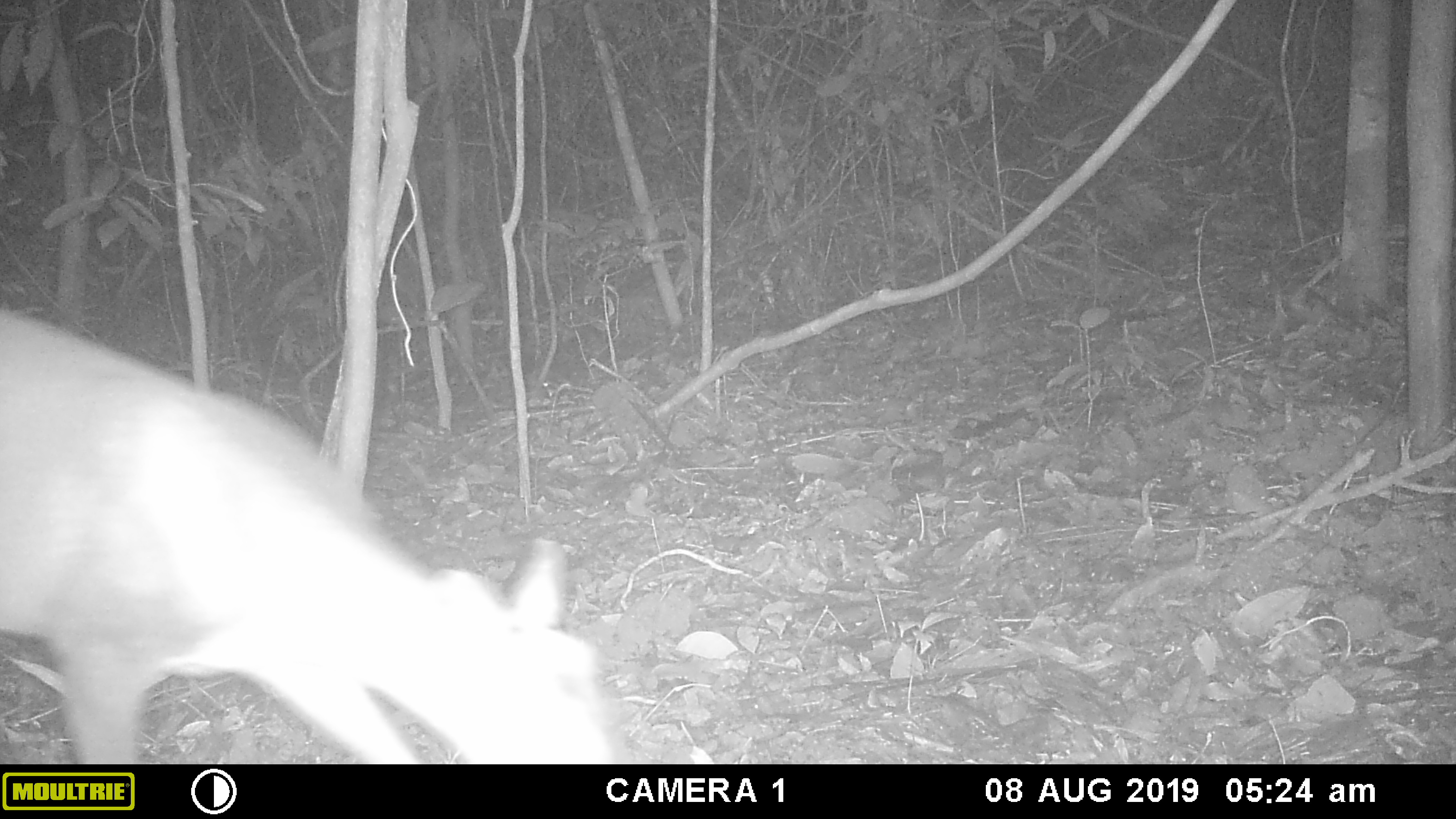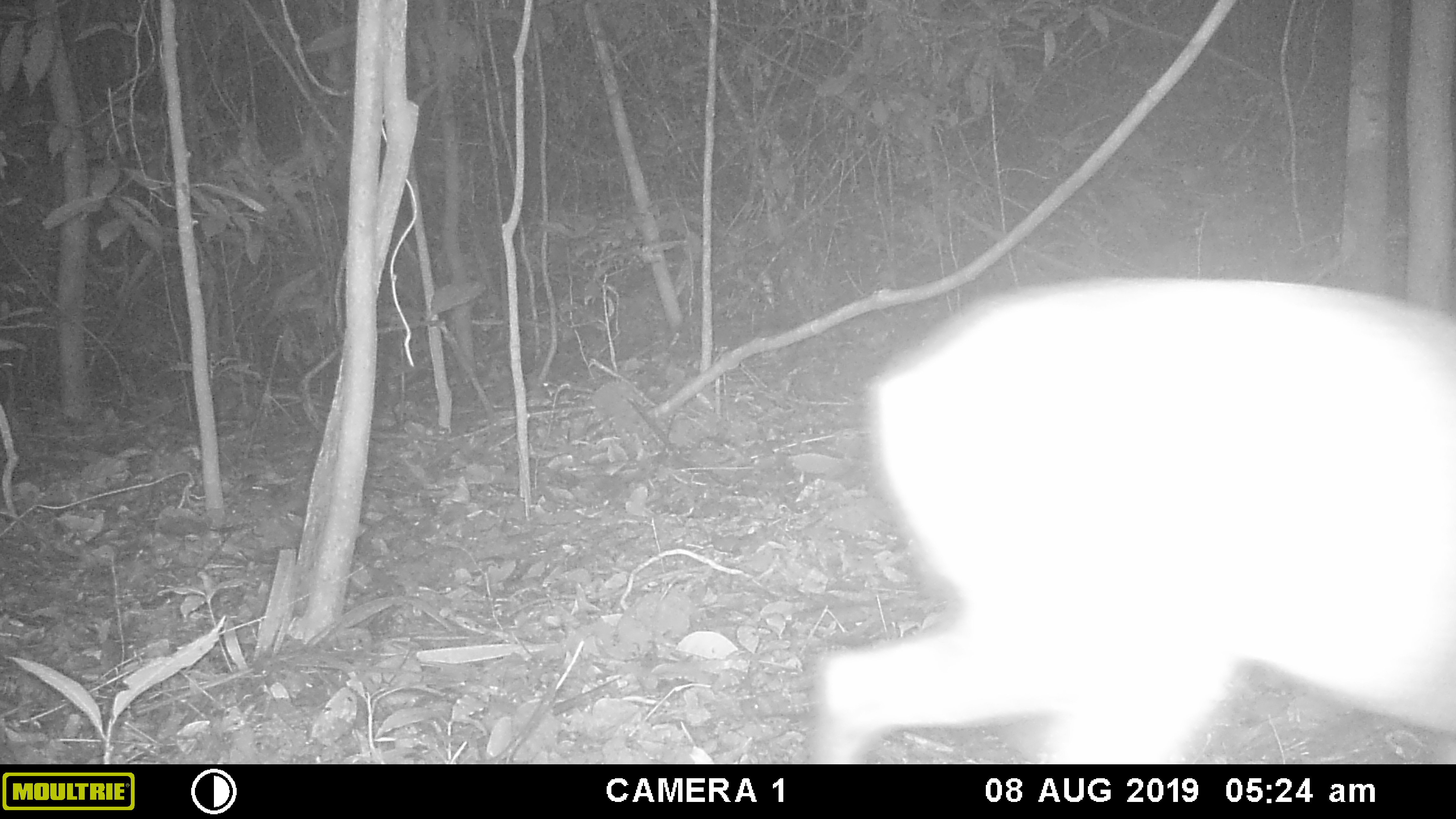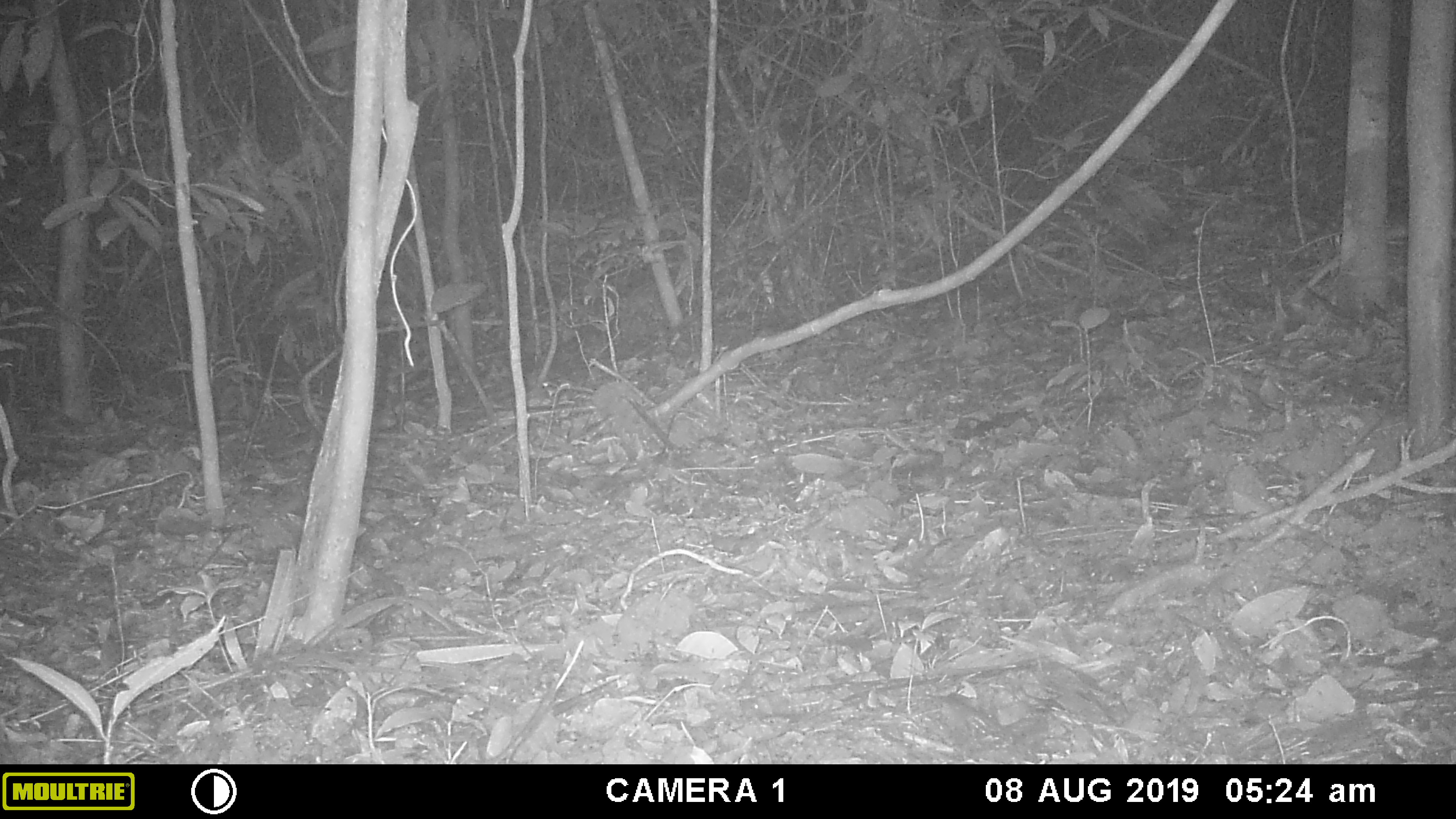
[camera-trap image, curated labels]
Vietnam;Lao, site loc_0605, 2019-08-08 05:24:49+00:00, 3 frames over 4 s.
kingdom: Animalia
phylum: Chordata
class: Mammalia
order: Artiodactyla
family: Cervidae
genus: Muntiacus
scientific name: Muntiacus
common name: muntjacs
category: unidentified muntjac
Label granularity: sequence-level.